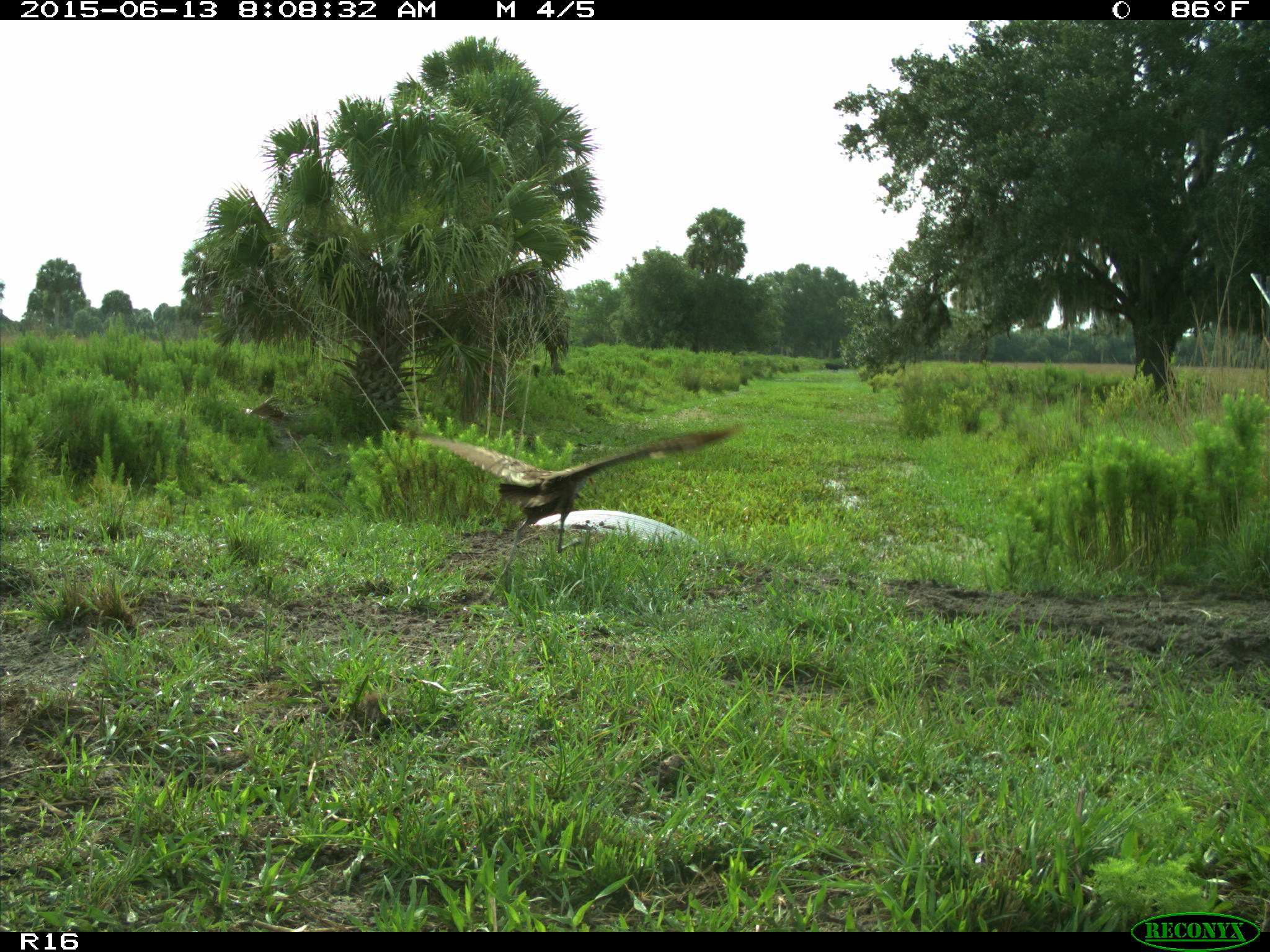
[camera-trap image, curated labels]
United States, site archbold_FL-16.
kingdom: Animalia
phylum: Chordata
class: Aves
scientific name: Aves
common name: birds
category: unidentified bird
Unidentified bird (birds) (Aves).